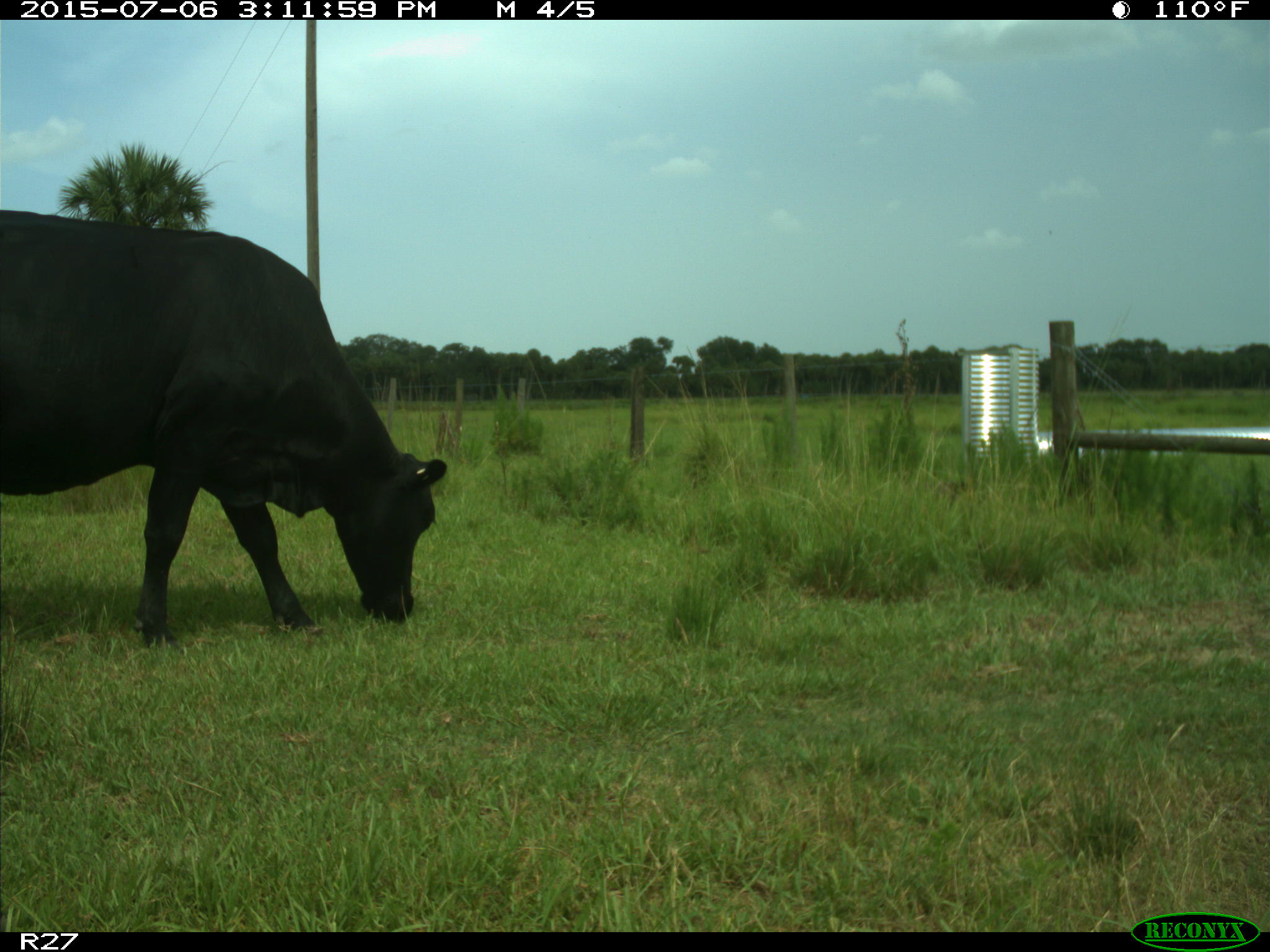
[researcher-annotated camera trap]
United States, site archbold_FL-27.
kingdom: Animalia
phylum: Chordata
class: Mammalia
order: Artiodactyla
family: Bovidae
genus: Bos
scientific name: Bos taurus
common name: domestic cow